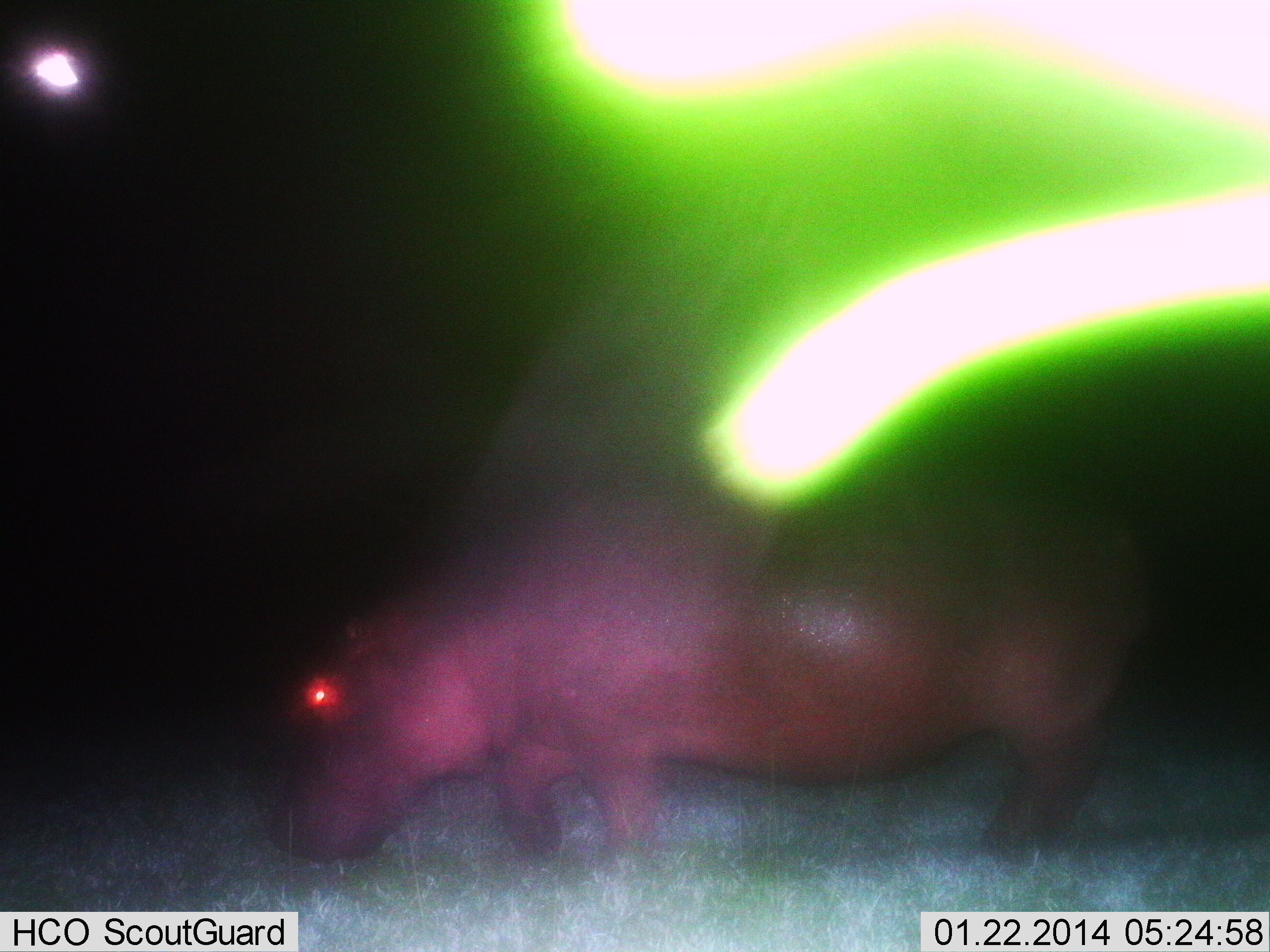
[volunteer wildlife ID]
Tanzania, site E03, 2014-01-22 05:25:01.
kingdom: Animalia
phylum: Chordata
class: Mammalia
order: Artiodactyla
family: Hippopotamidae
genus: Hippopotamus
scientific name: Hippopotamus amphibius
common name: hippopotamus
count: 1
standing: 10%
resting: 0%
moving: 50%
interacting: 0%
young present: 0%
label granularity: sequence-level